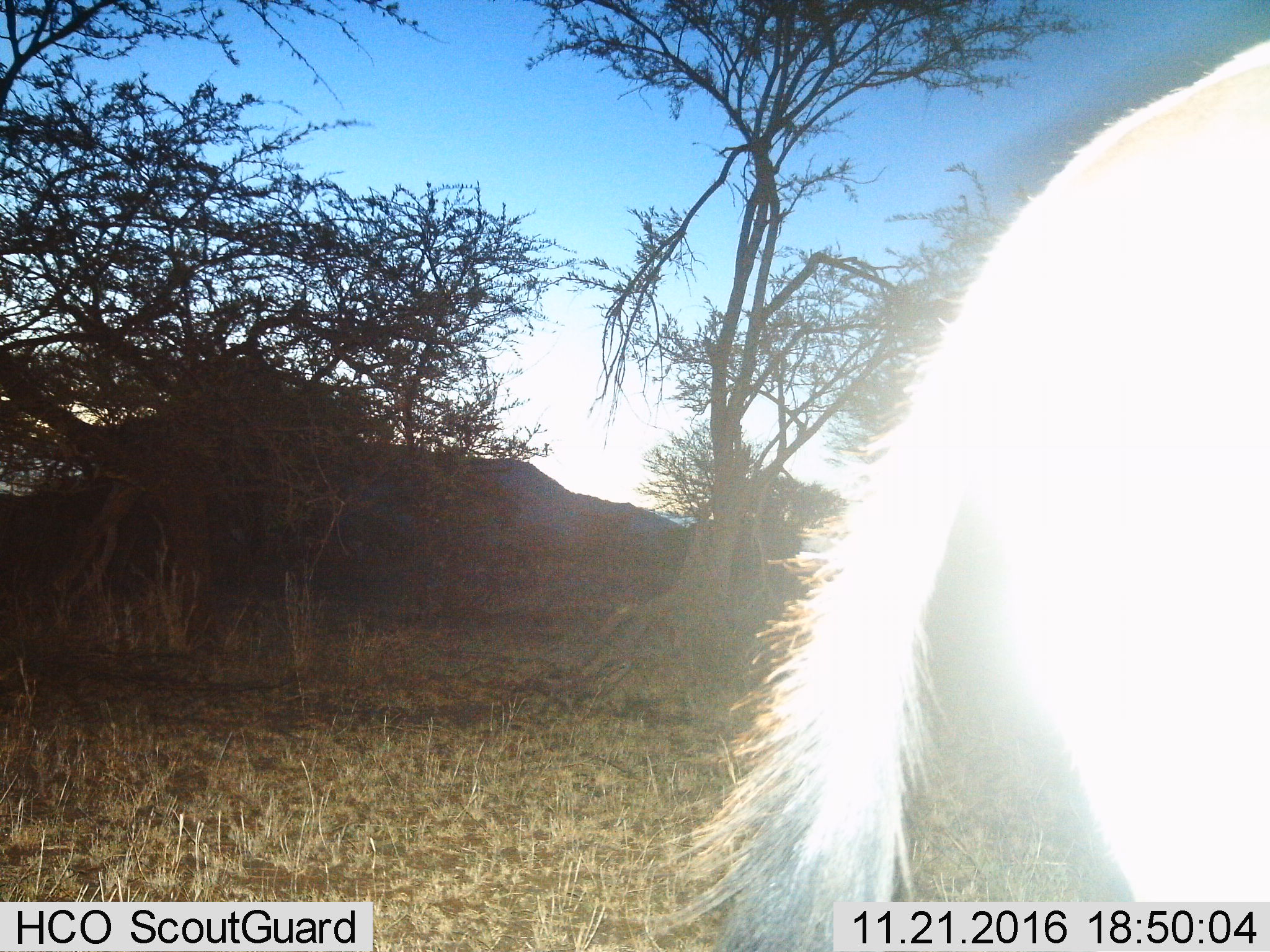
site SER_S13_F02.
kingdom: Animalia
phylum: Chordata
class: Mammalia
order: Artiodactyla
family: Bovidae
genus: Connochaetes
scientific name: Connochaetes taurinus taurinus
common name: blue wildebeest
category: wildebeestblue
Wildebeestblue (blue wildebeest) (Connochaetes taurinus taurinus), count 1. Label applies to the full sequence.